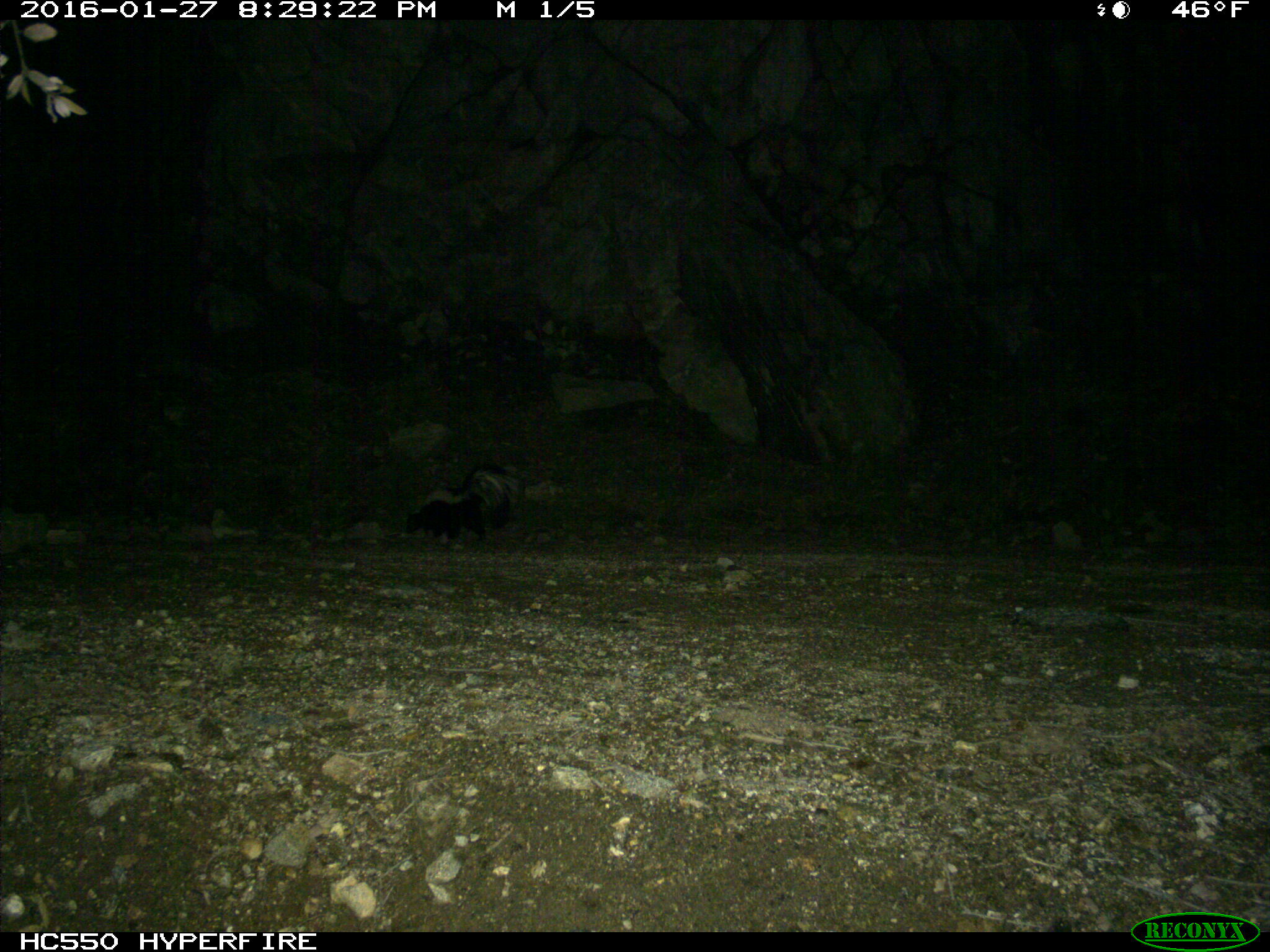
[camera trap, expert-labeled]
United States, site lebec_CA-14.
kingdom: Animalia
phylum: Chordata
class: Mammalia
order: Carnivora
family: Mephitidae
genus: Mephitis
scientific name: Mephitis mephitis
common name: striped skunk